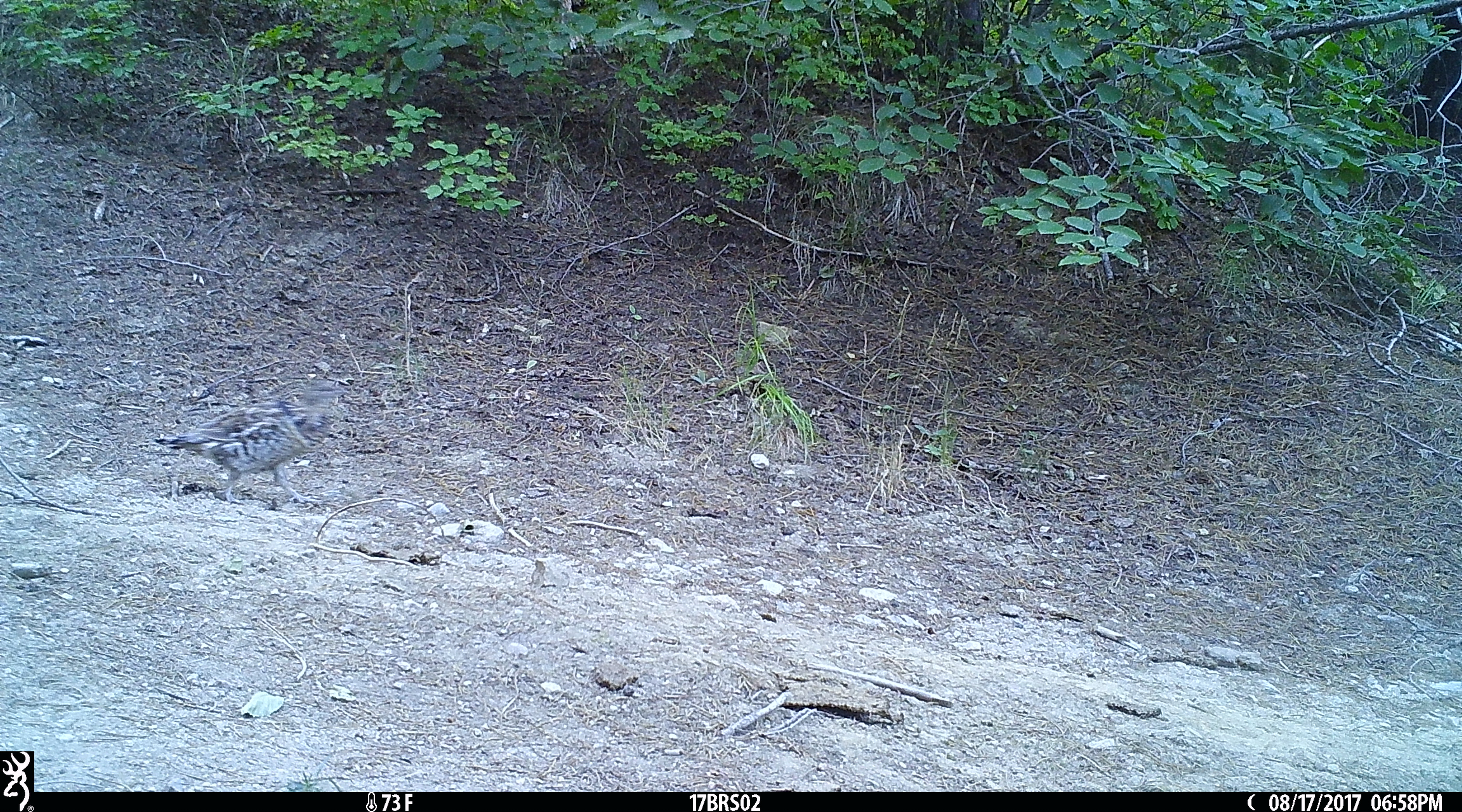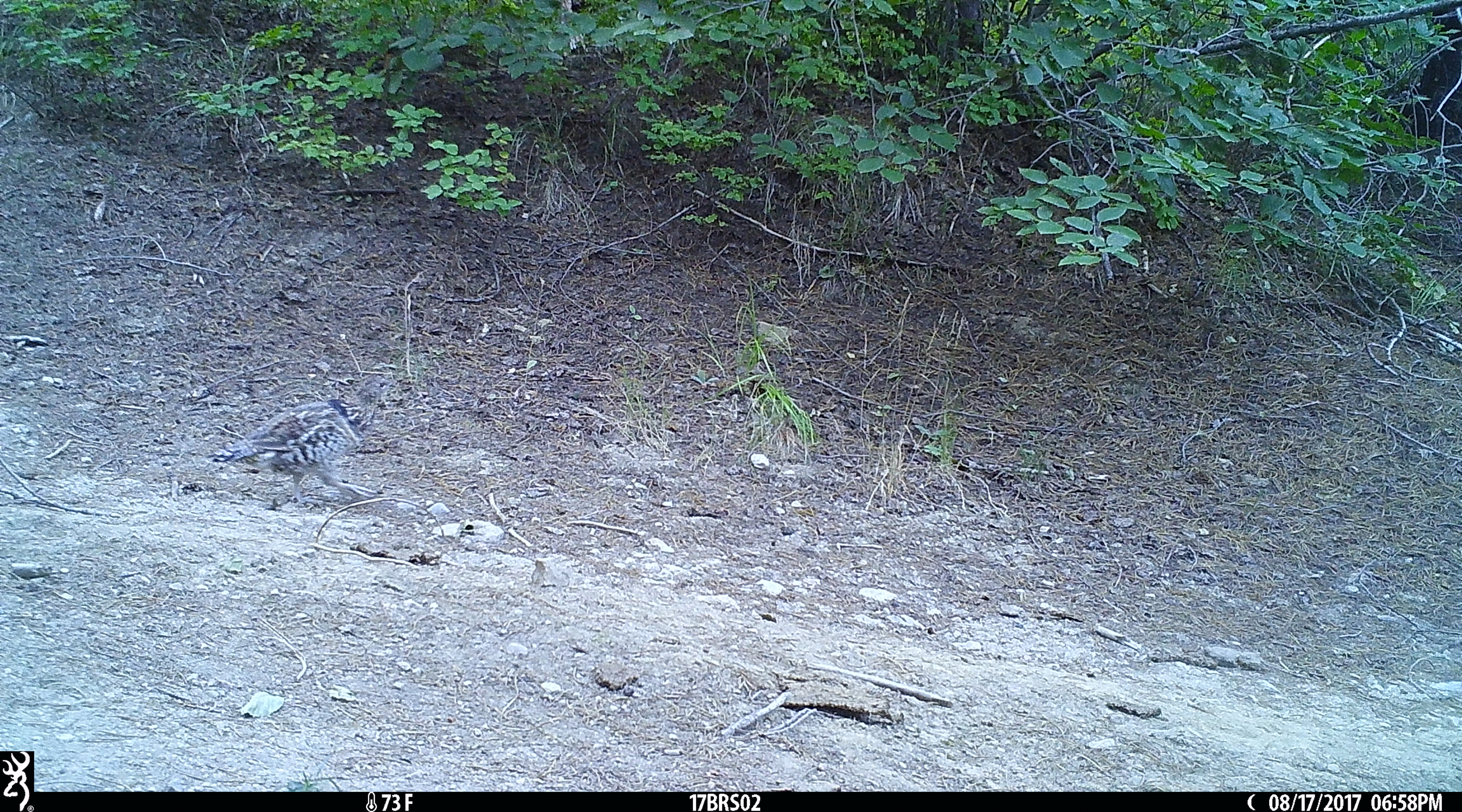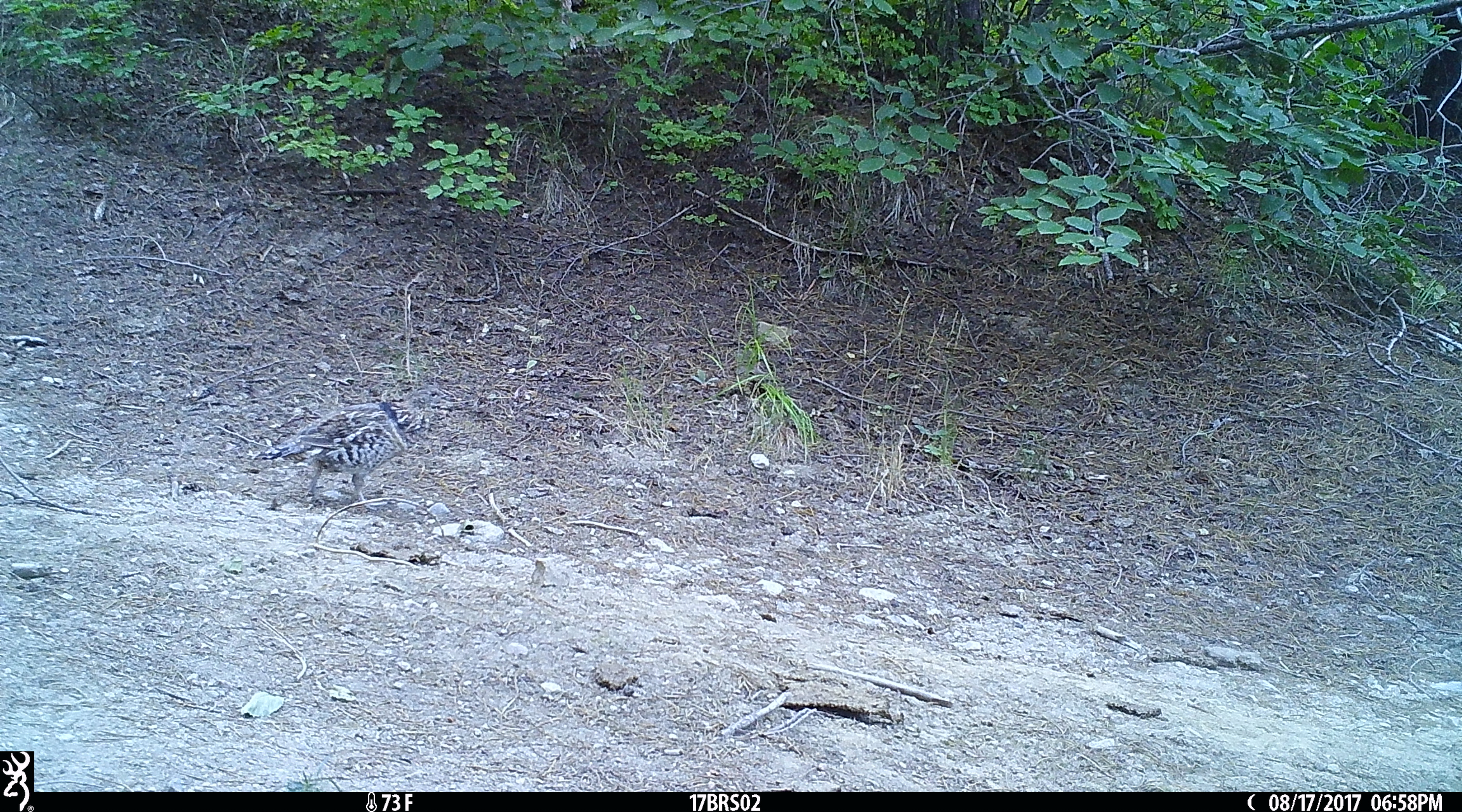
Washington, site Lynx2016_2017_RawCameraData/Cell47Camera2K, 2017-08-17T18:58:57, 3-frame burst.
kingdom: Animalia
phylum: Chordata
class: Aves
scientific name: Aves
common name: birds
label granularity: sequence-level